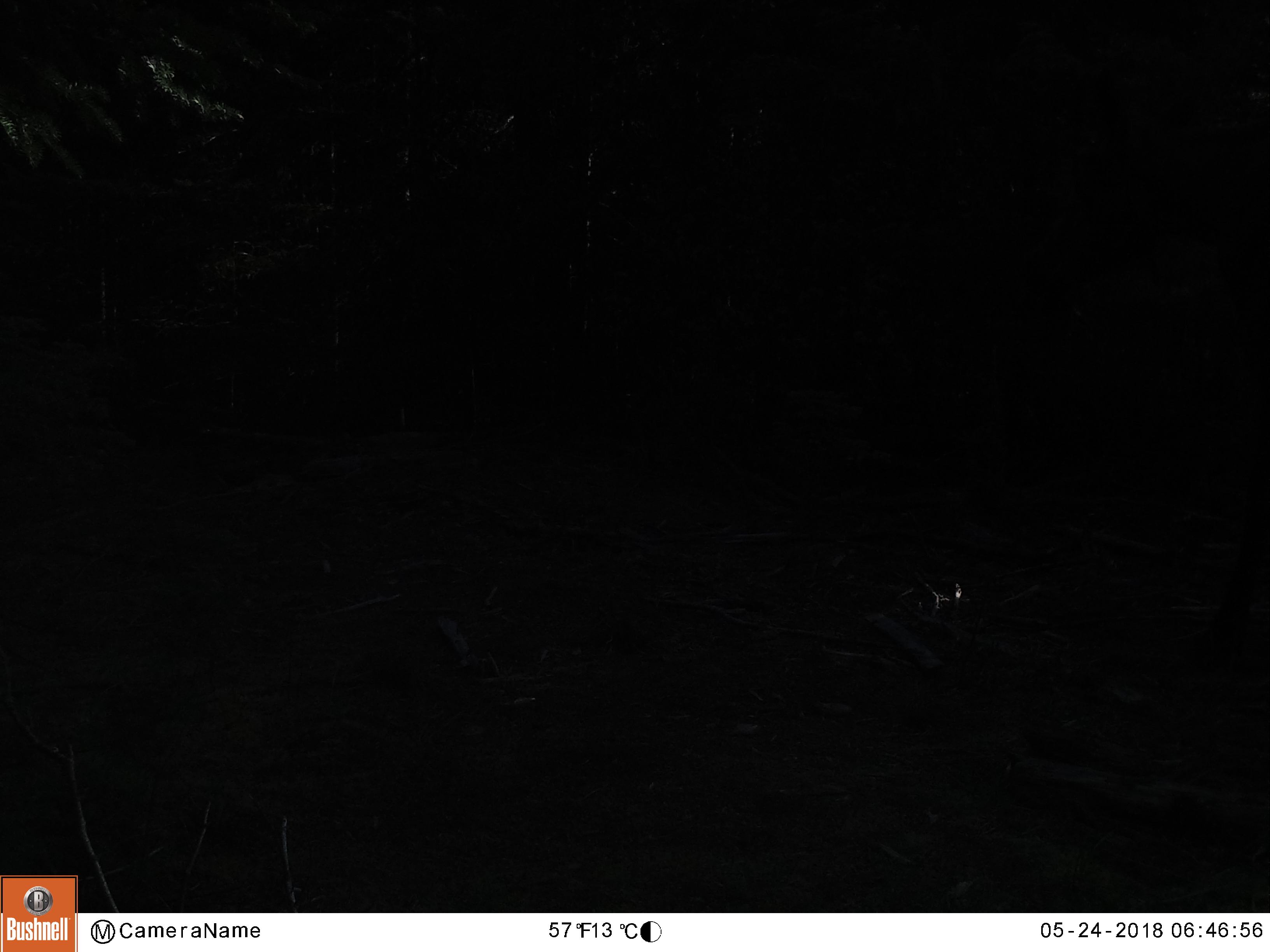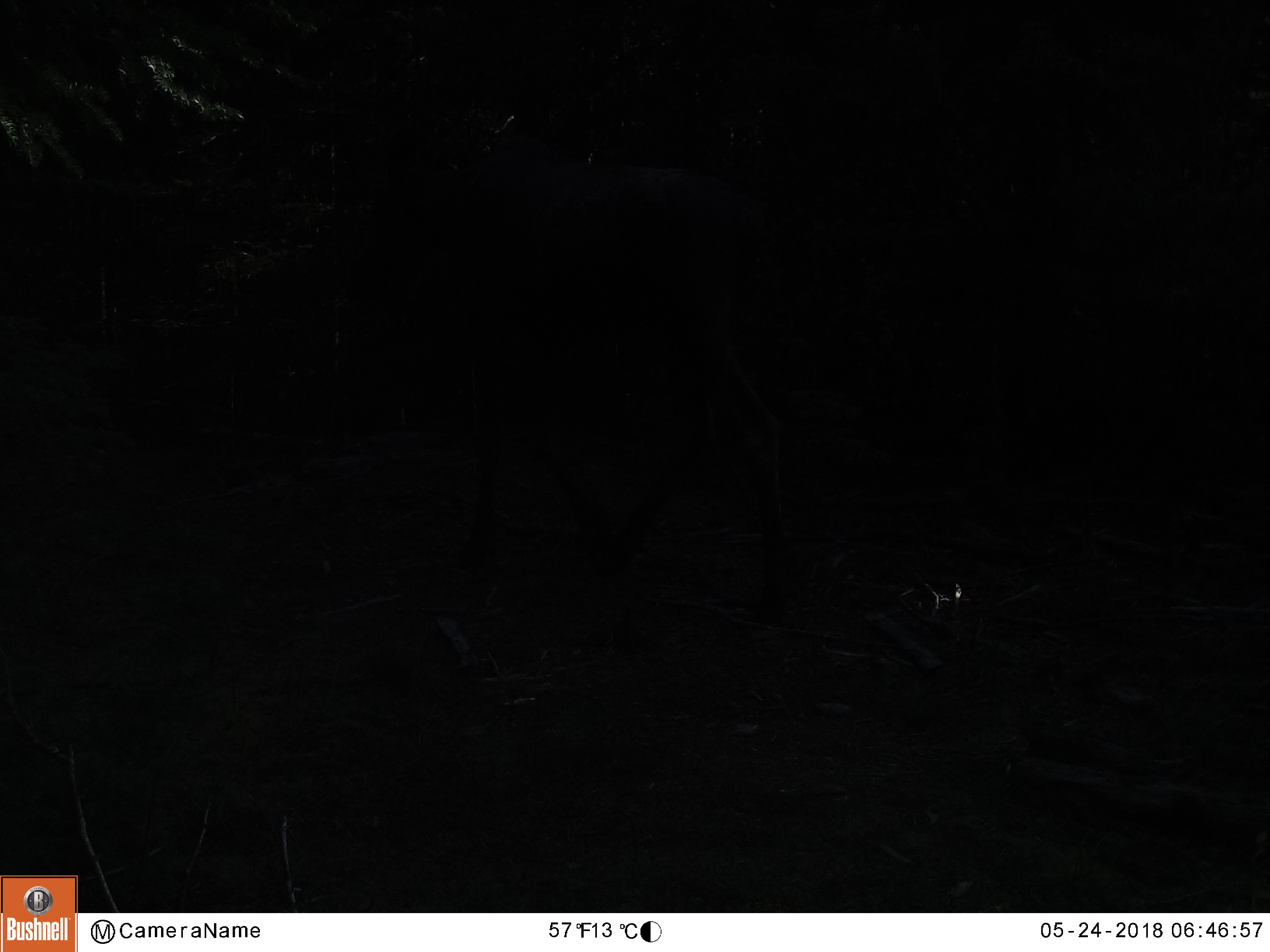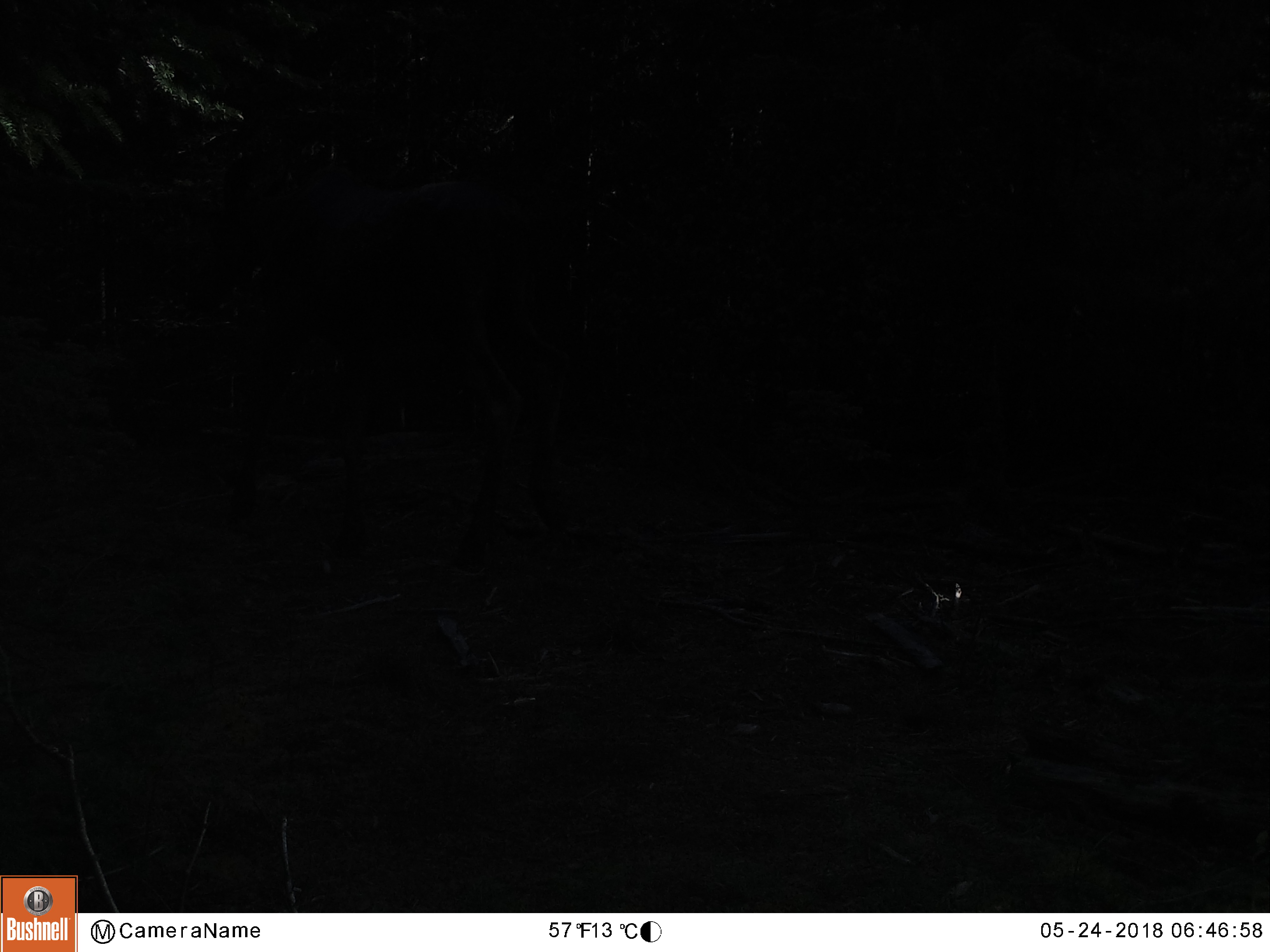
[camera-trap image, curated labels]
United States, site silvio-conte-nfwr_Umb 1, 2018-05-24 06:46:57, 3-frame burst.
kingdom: Animalia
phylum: Chordata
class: Mammalia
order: Artiodactyla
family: Cervidae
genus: Alces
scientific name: Alces alces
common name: moose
Moose (Alces alces).